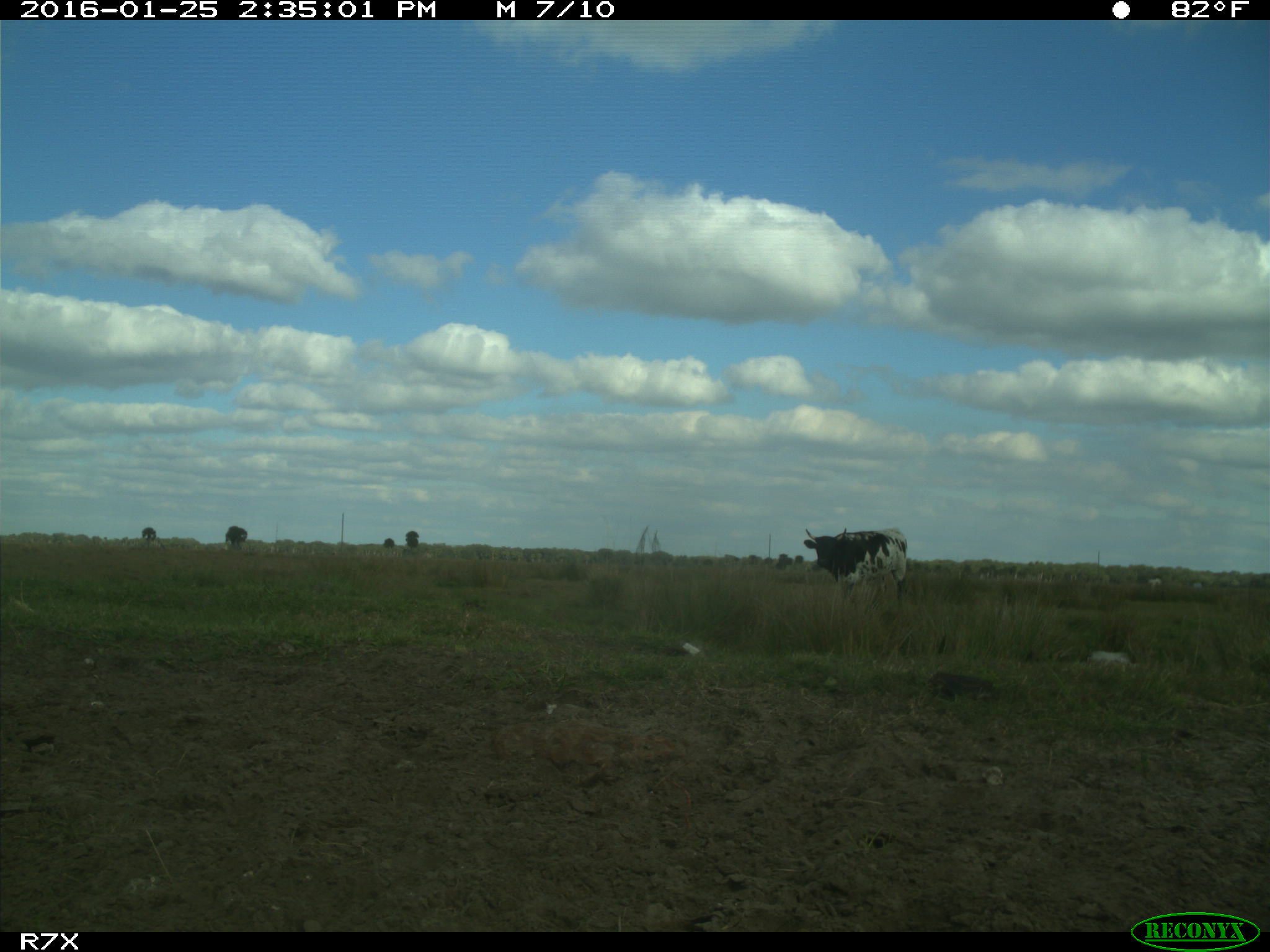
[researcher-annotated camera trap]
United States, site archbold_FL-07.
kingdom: Animalia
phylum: Chordata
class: Mammalia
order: Artiodactyla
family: Bovidae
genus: Bos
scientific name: Bos taurus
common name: domestic cow